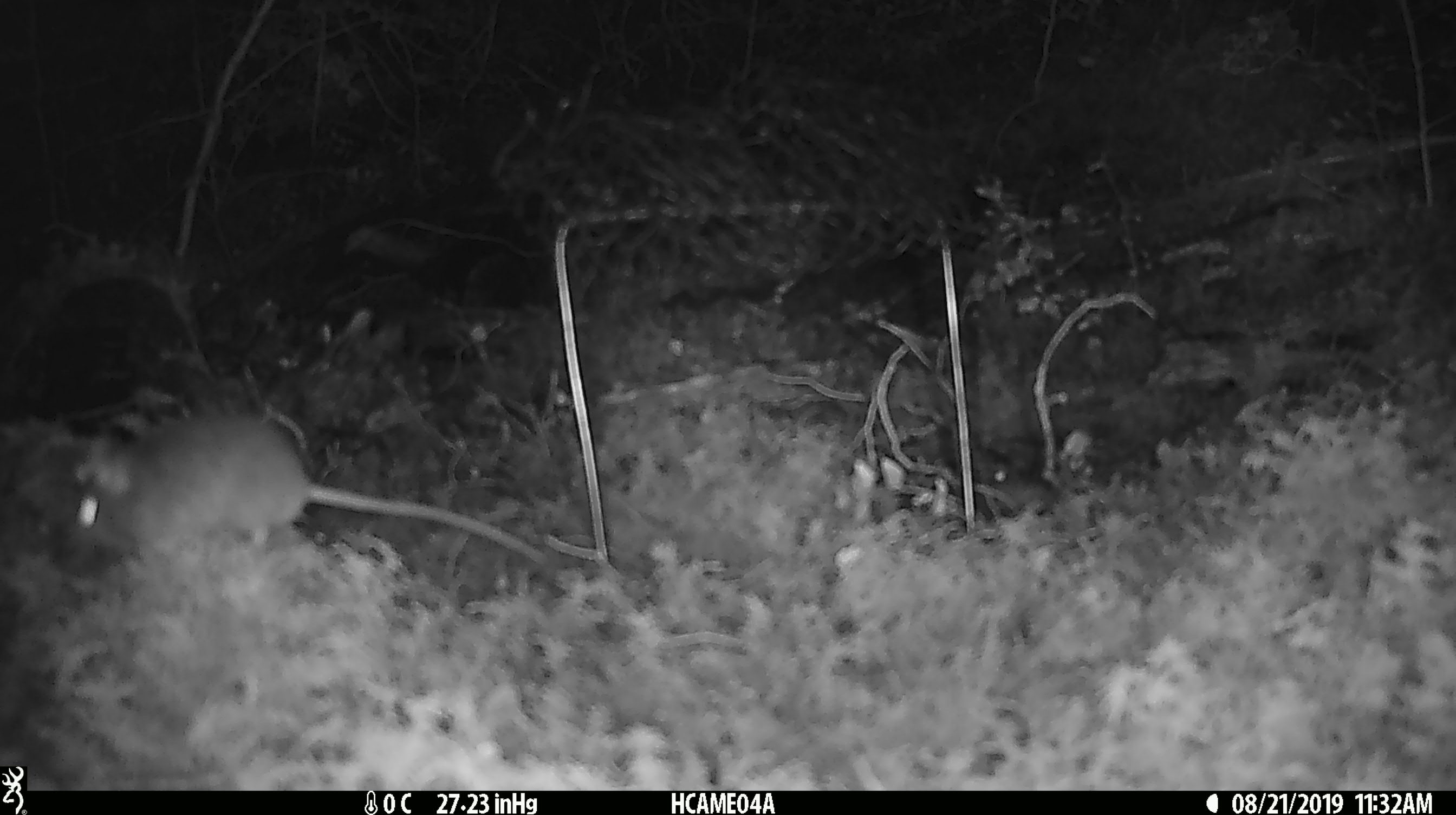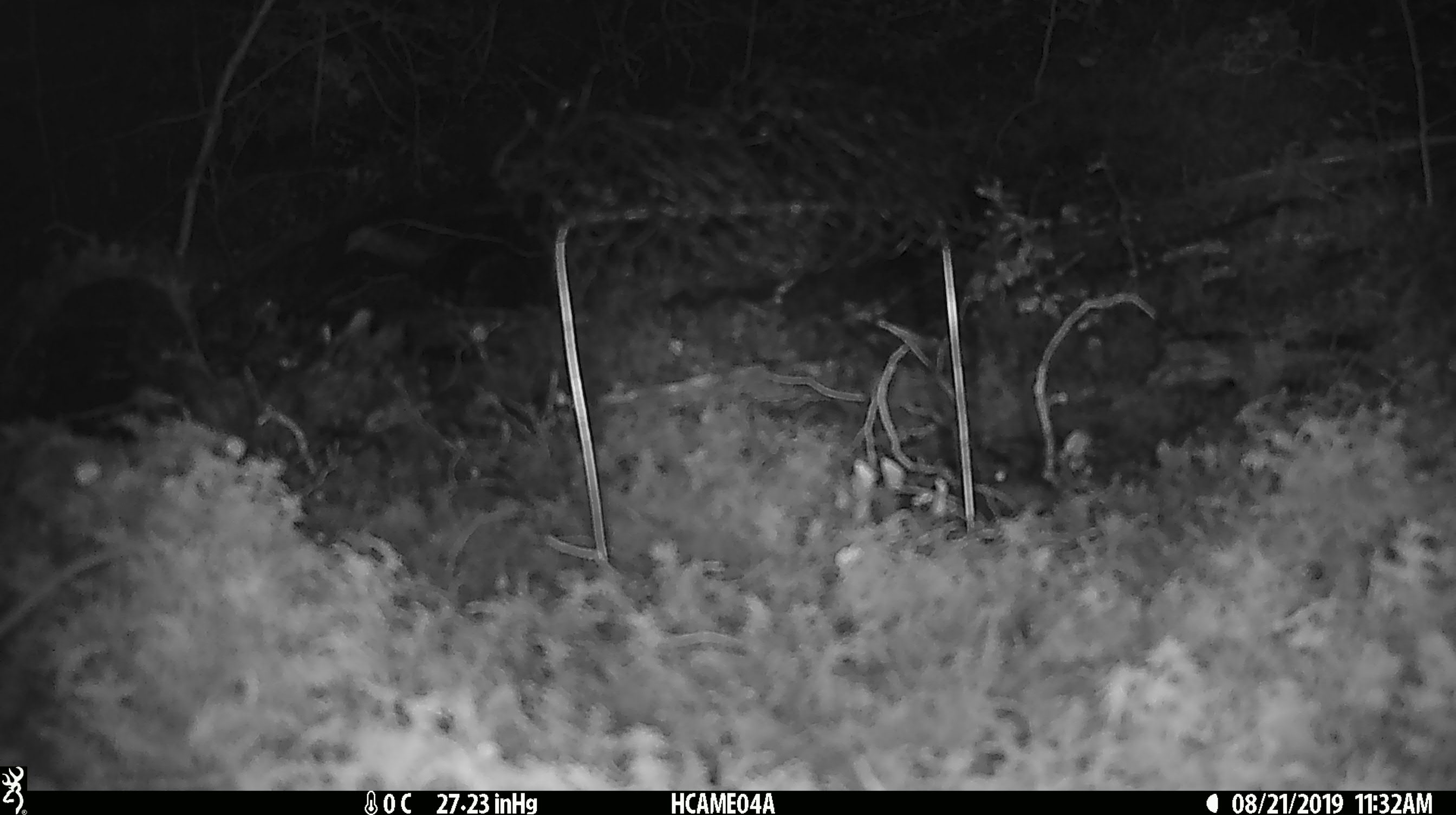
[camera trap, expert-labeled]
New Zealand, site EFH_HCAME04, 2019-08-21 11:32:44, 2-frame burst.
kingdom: Animalia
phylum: Chordata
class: Mammalia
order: Rodentia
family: Muridae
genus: Mus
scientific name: Mus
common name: mouse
Mouse (Mus).